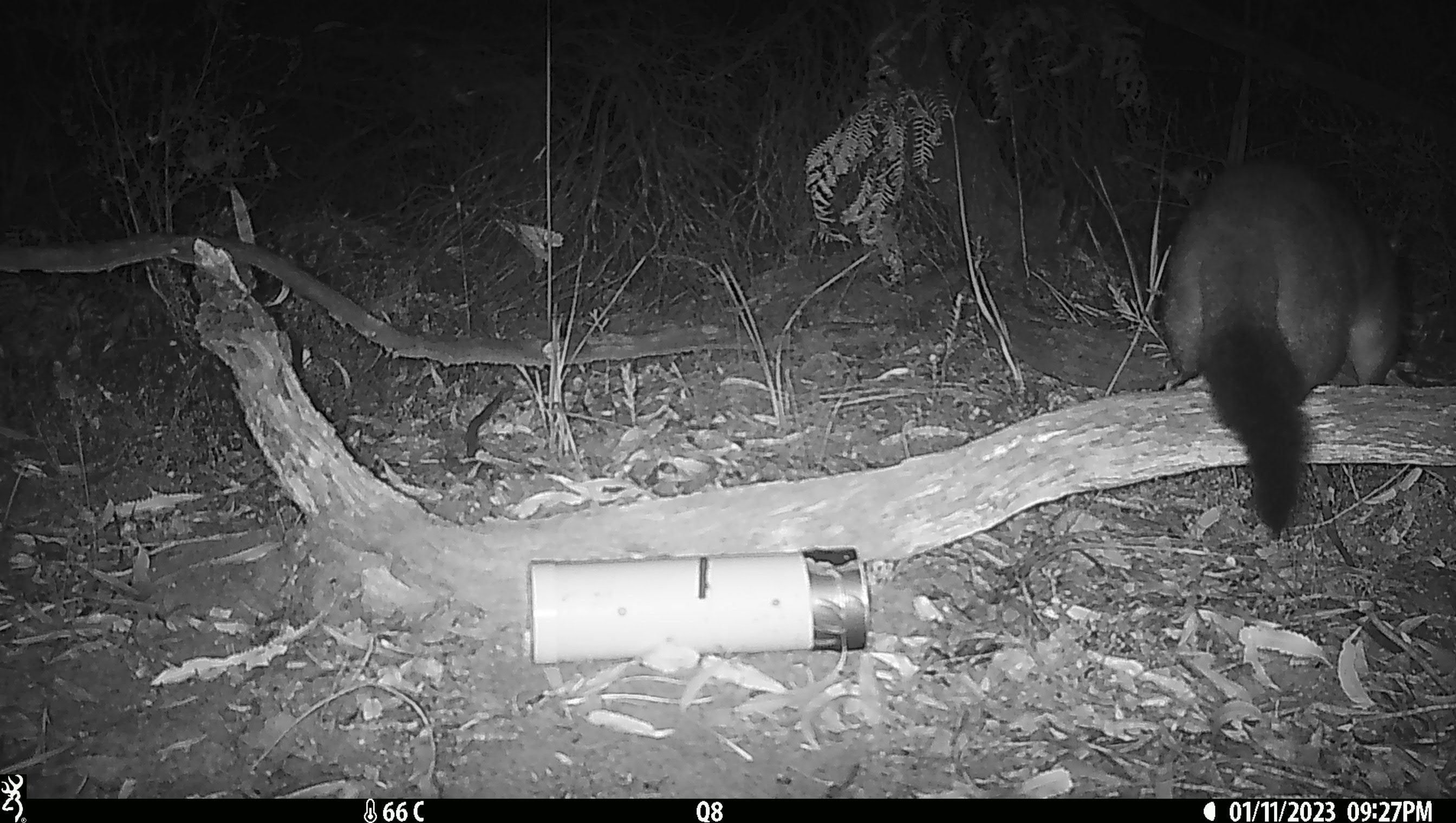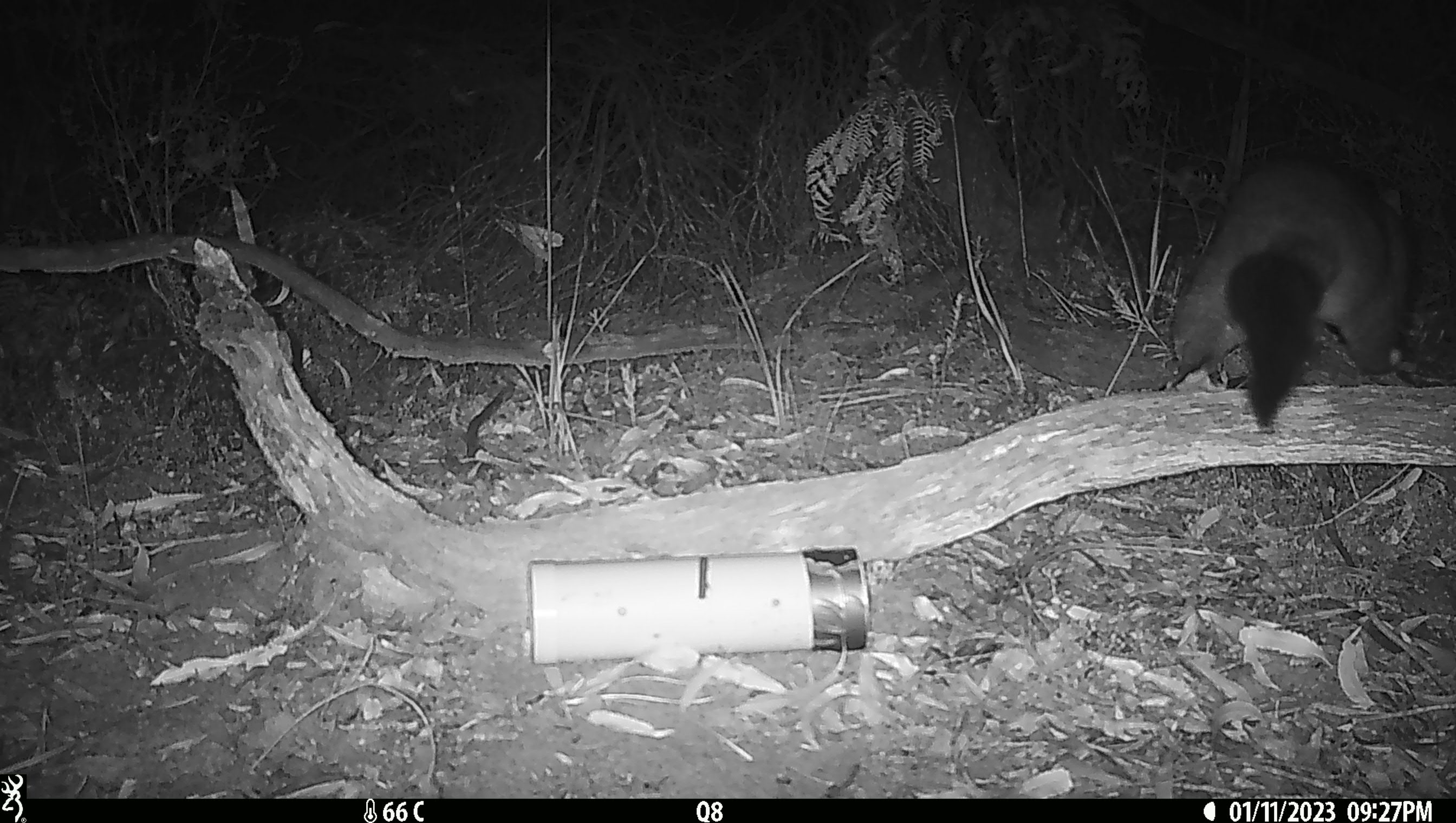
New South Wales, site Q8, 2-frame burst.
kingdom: Animalia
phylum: Chordata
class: Mammalia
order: Diprotodontia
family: Phalangeridae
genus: Trichosurus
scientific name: Trichosurus vulpecula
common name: common brushtail possum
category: possum